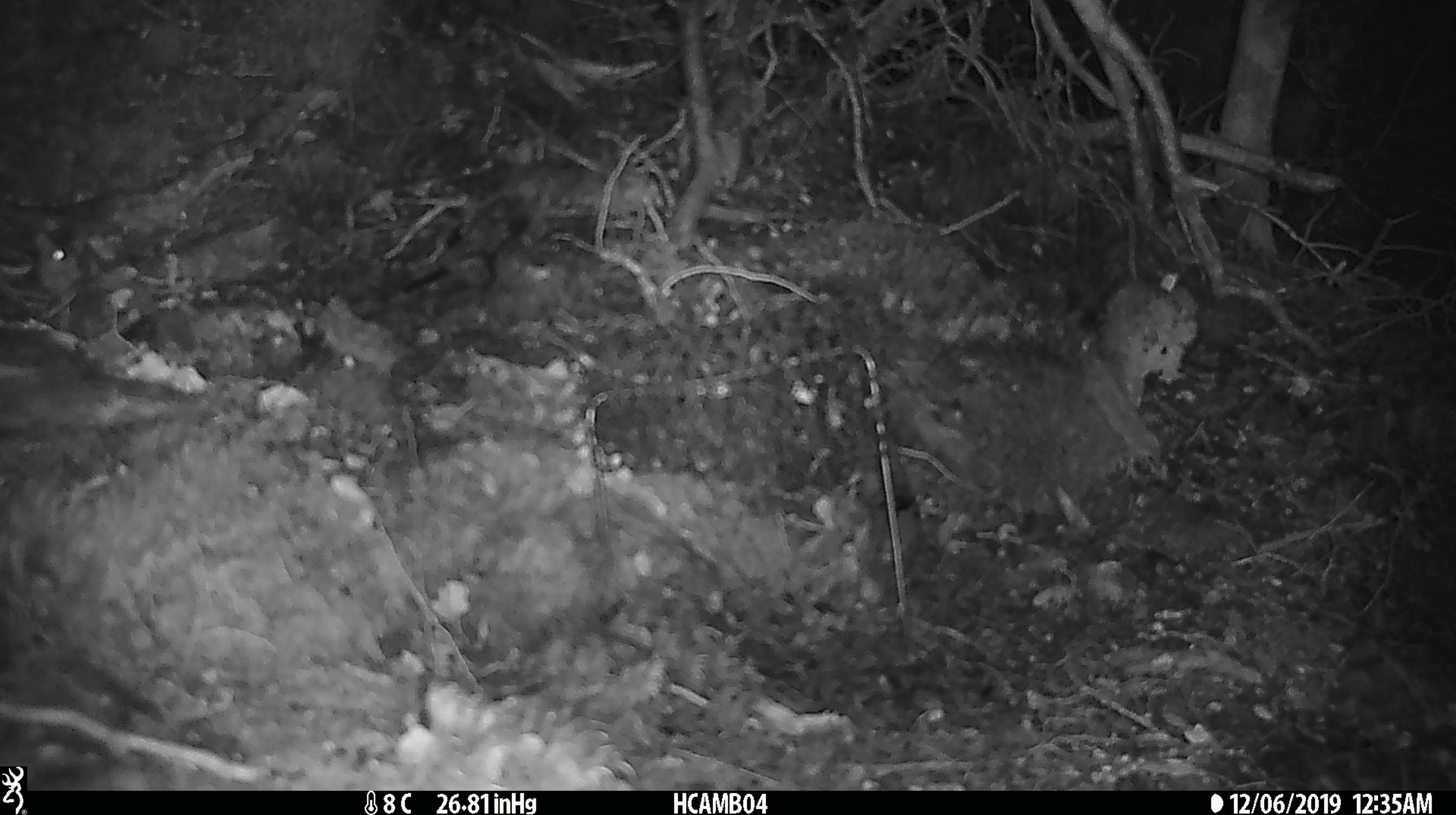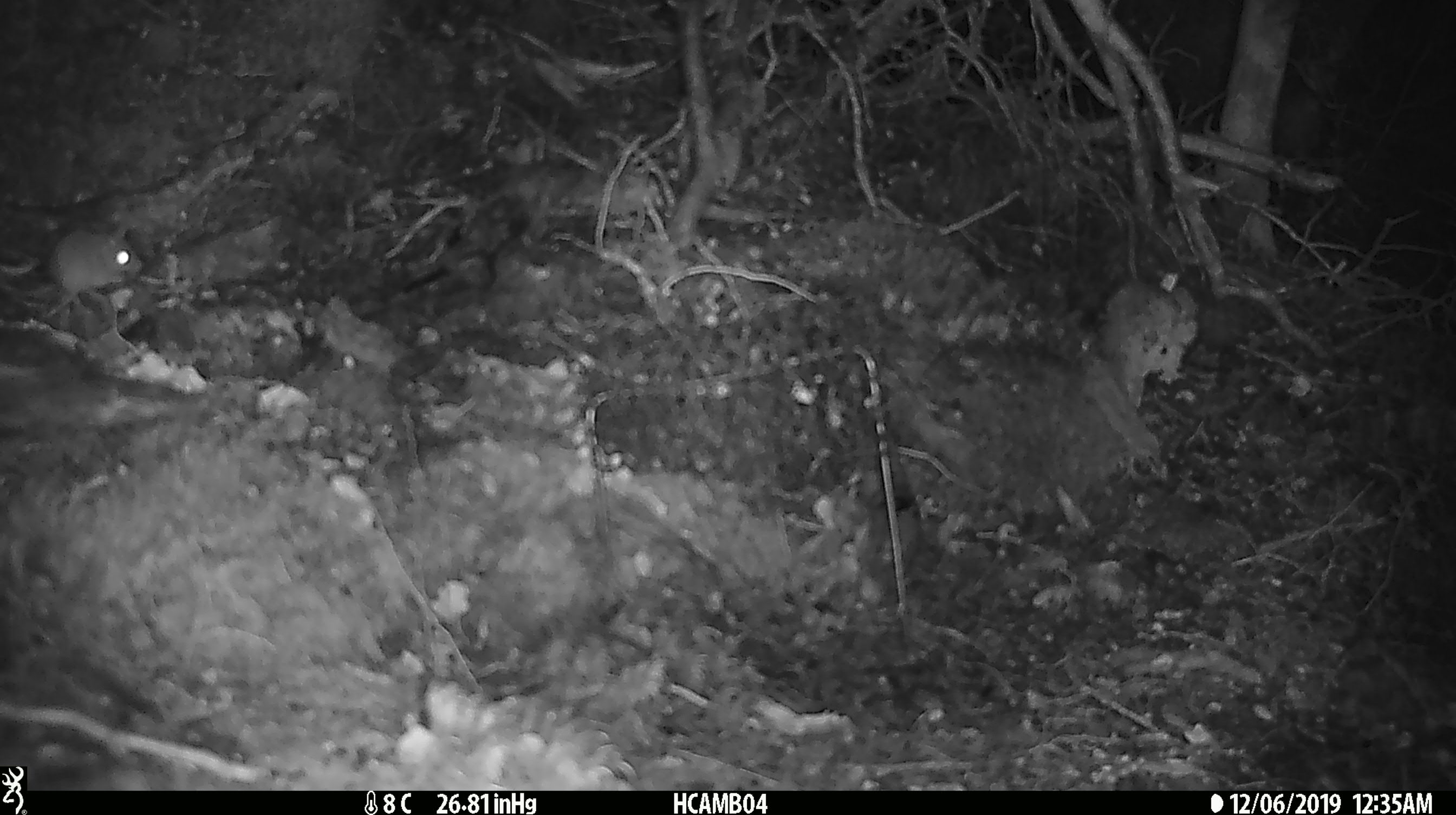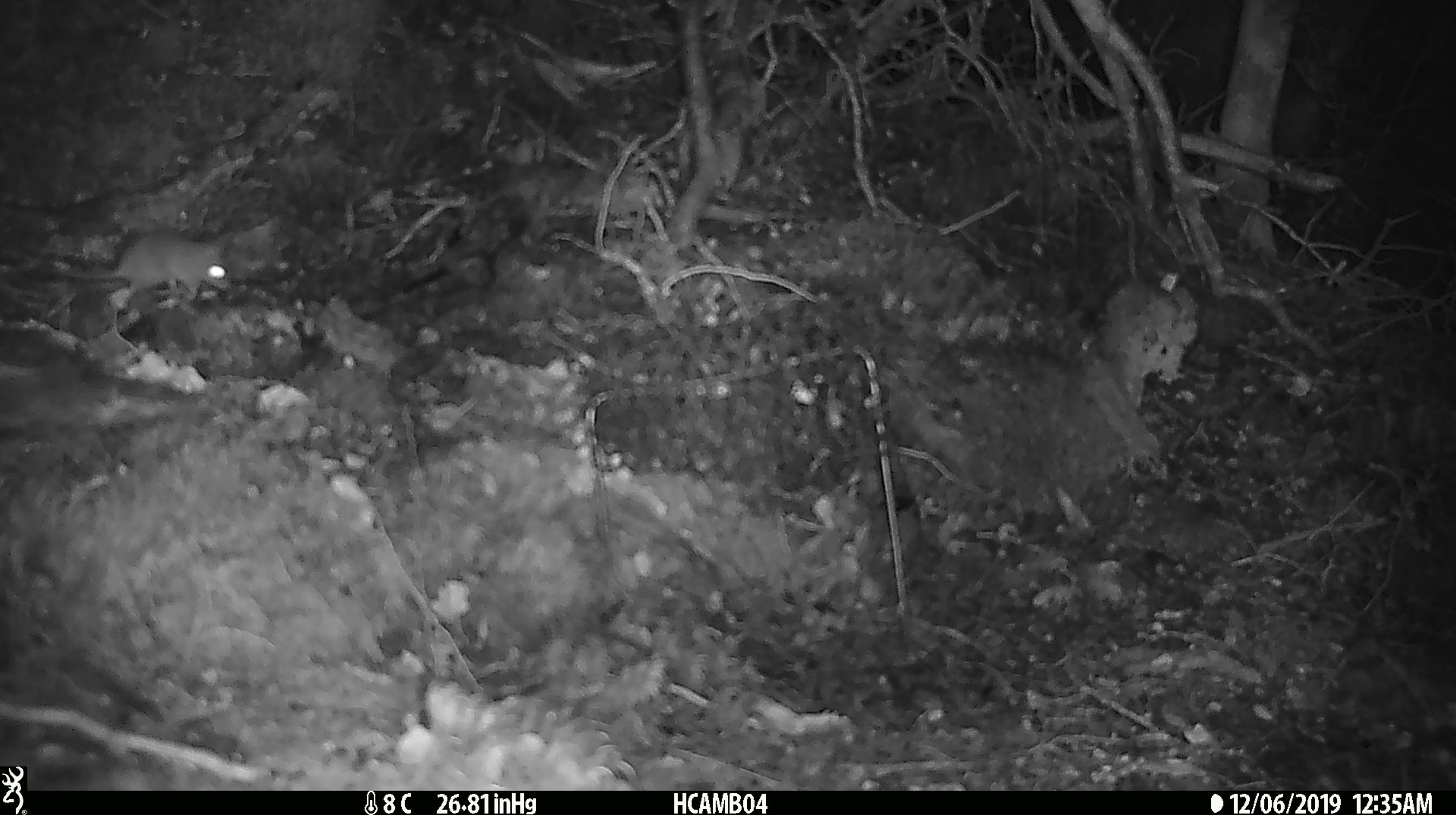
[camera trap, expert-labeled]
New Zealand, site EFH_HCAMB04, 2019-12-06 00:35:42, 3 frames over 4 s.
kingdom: Animalia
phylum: Chordata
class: Mammalia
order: Rodentia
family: Muridae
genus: Mus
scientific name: Mus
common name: mouse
Mouse (Mus).